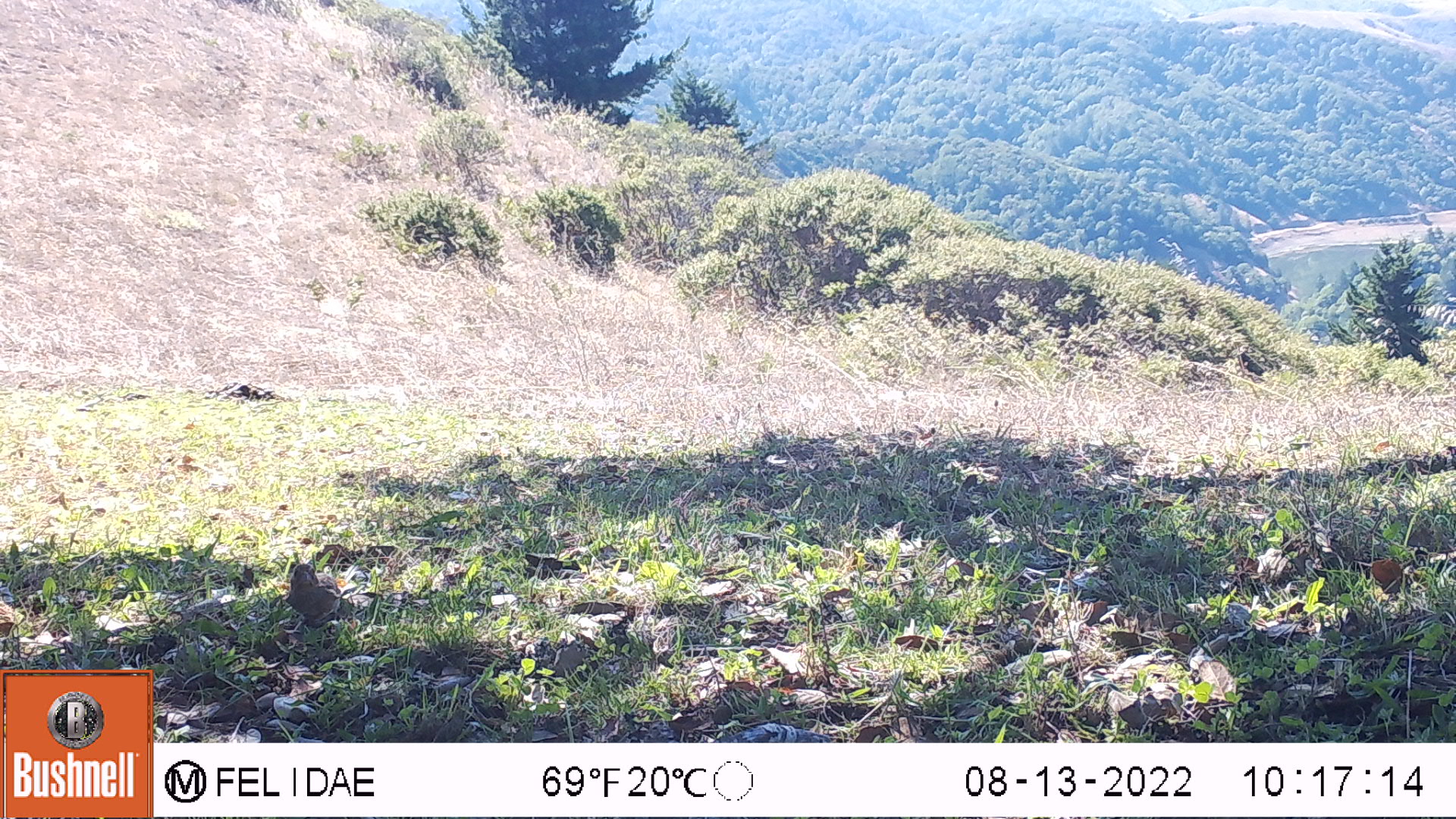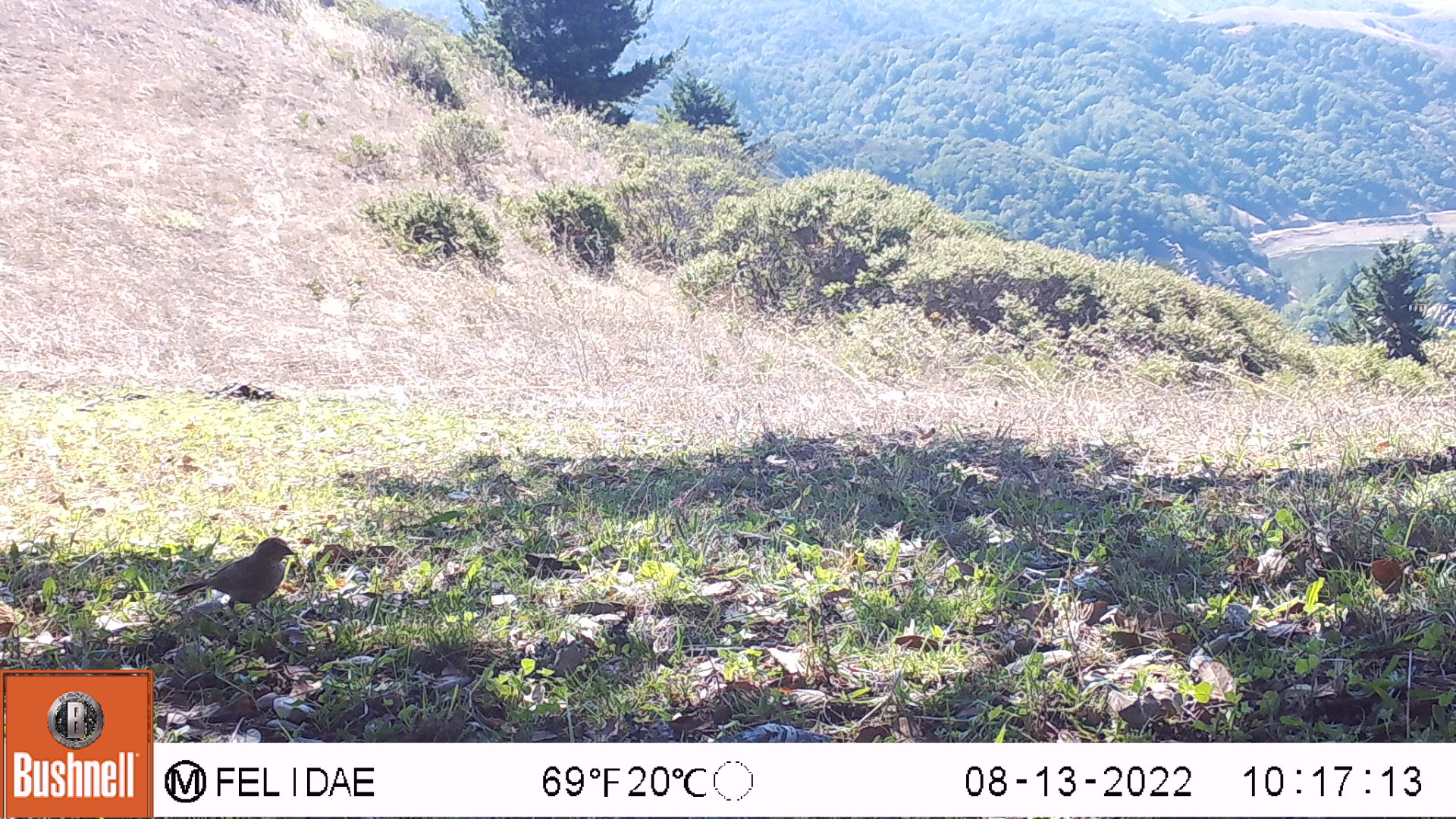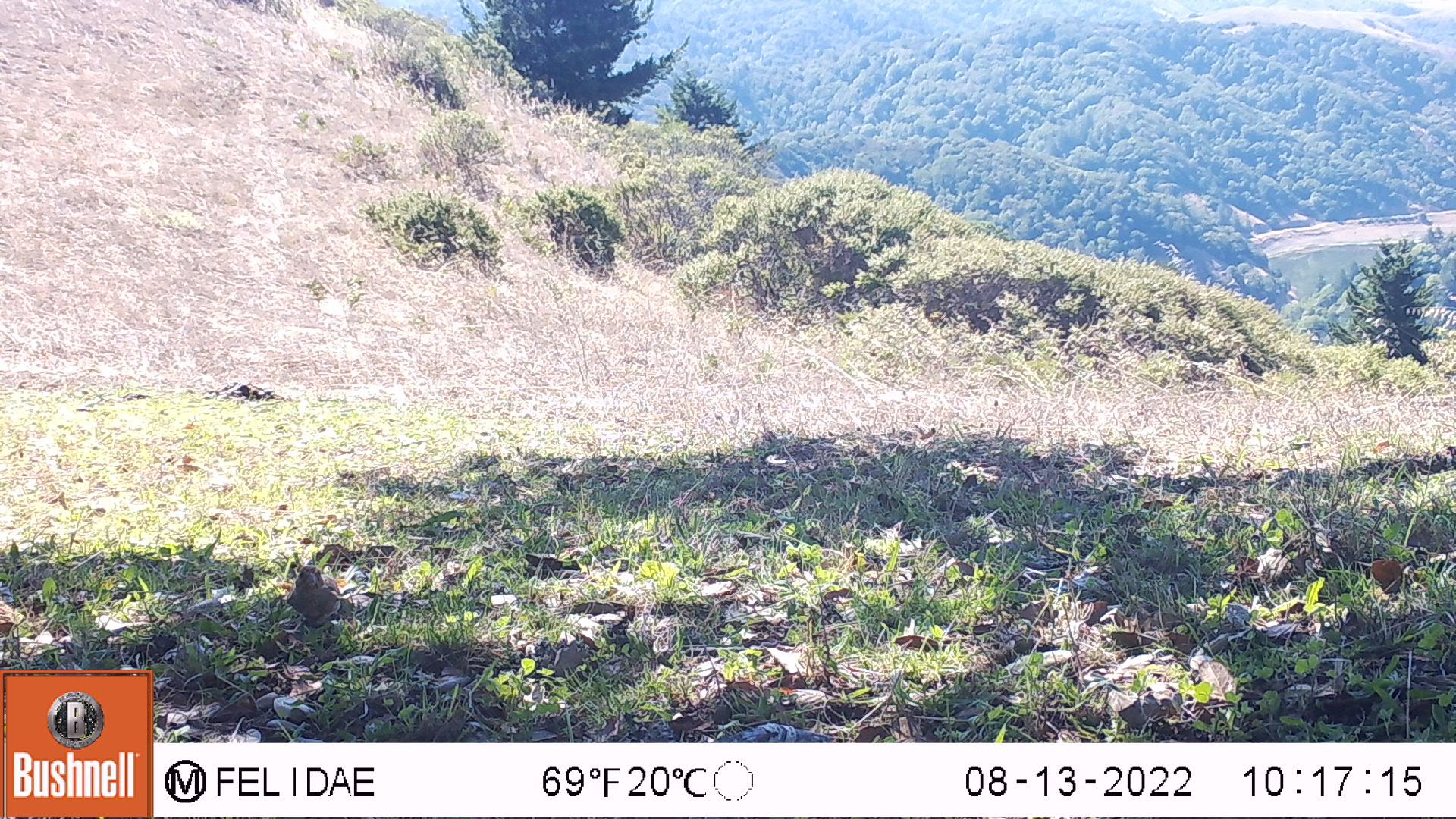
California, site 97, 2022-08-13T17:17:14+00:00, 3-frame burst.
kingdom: Animalia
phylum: Chordata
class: Aves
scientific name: Aves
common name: bird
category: unknown bird